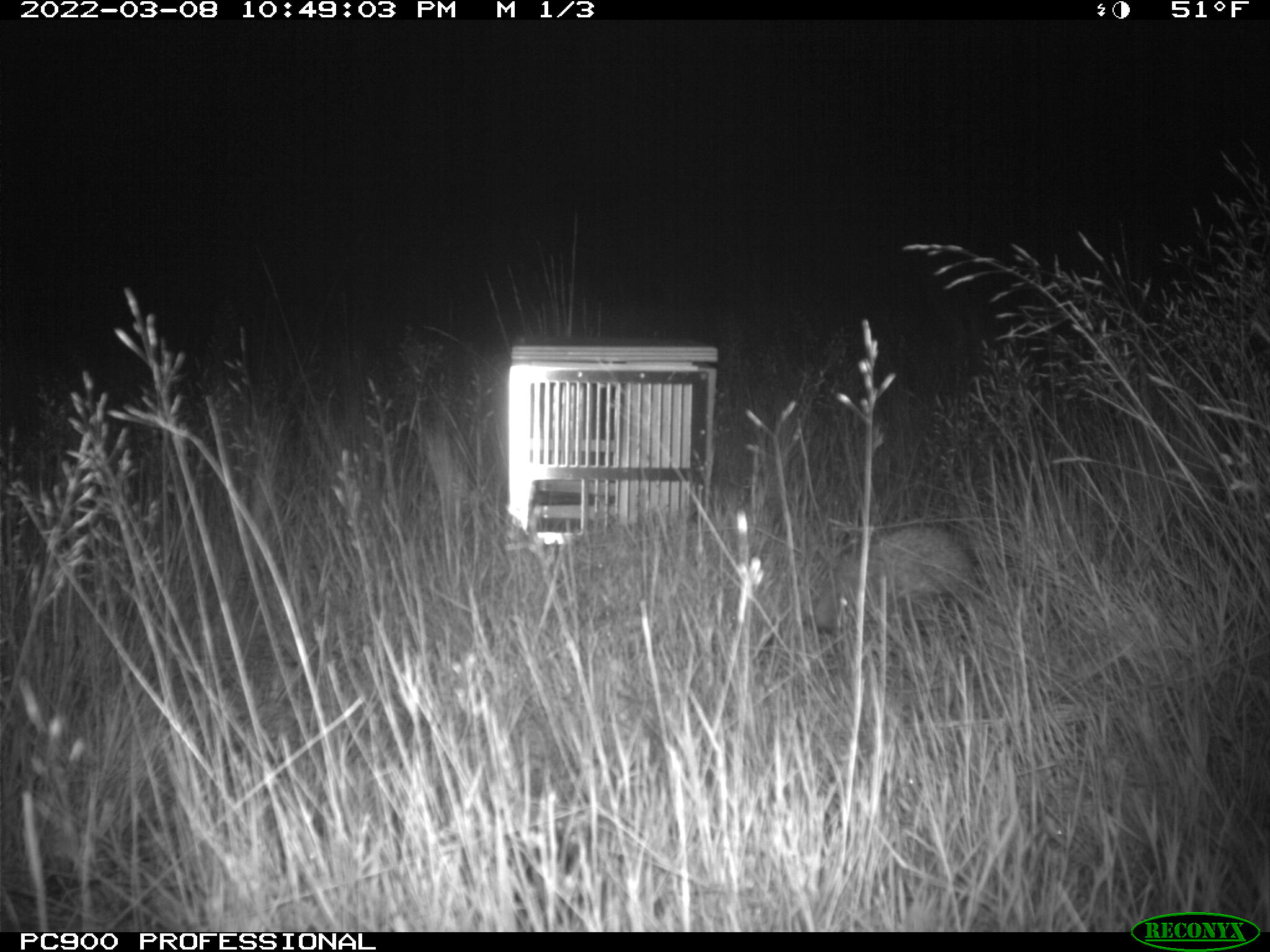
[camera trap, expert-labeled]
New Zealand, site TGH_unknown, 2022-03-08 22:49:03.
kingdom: Animalia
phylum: Chordata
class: Mammalia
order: Eulipotyphla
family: Erinaceidae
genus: Erinaceus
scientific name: Erinaceus europaeus europaeus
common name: european hedgehog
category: hedgehog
Hedgehog (european hedgehog) (Erinaceus europaeus europaeus).